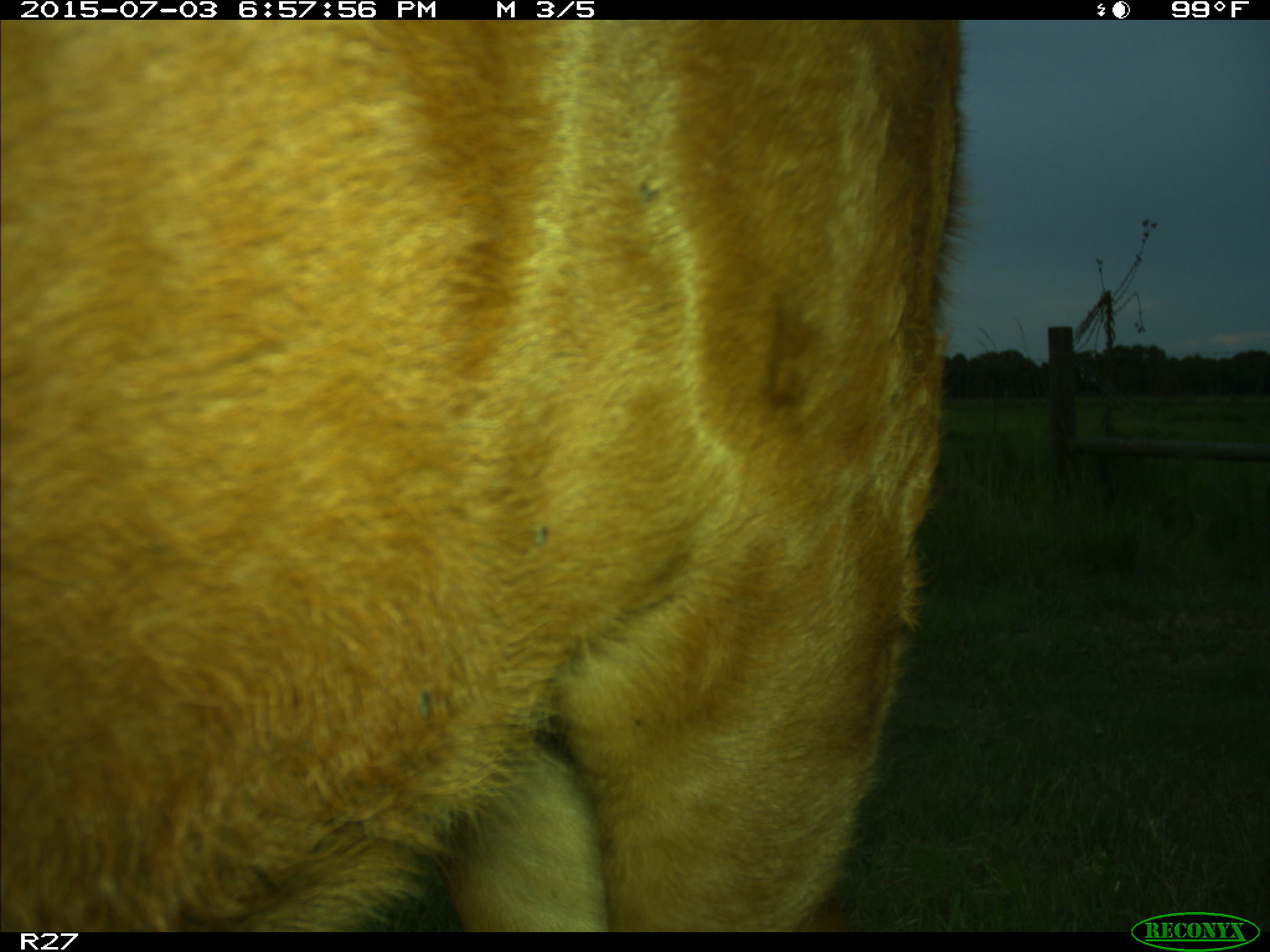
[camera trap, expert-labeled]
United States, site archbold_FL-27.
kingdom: Animalia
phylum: Chordata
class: Mammalia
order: Artiodactyla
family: Bovidae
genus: Bos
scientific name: Bos taurus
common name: domestic cow